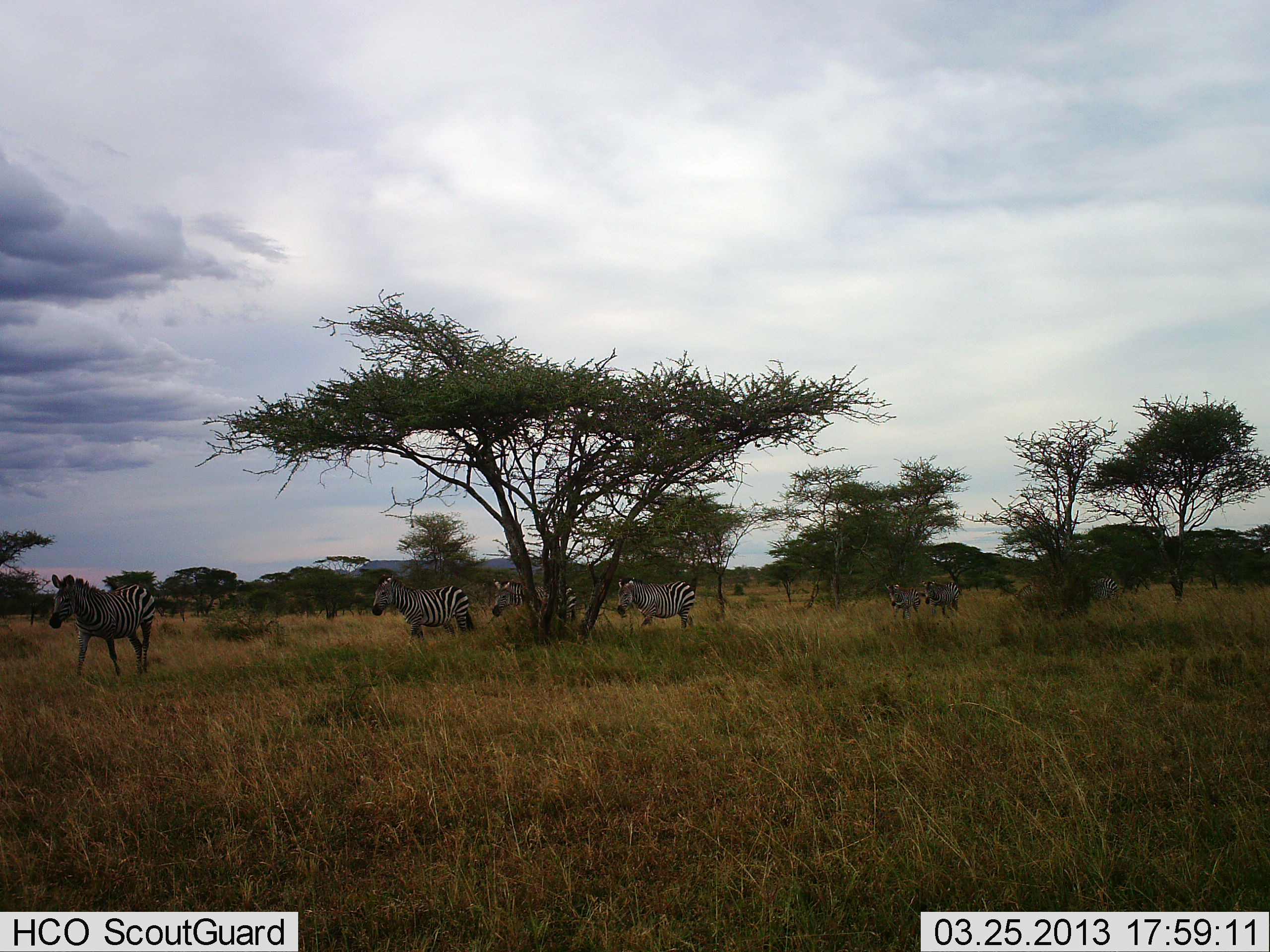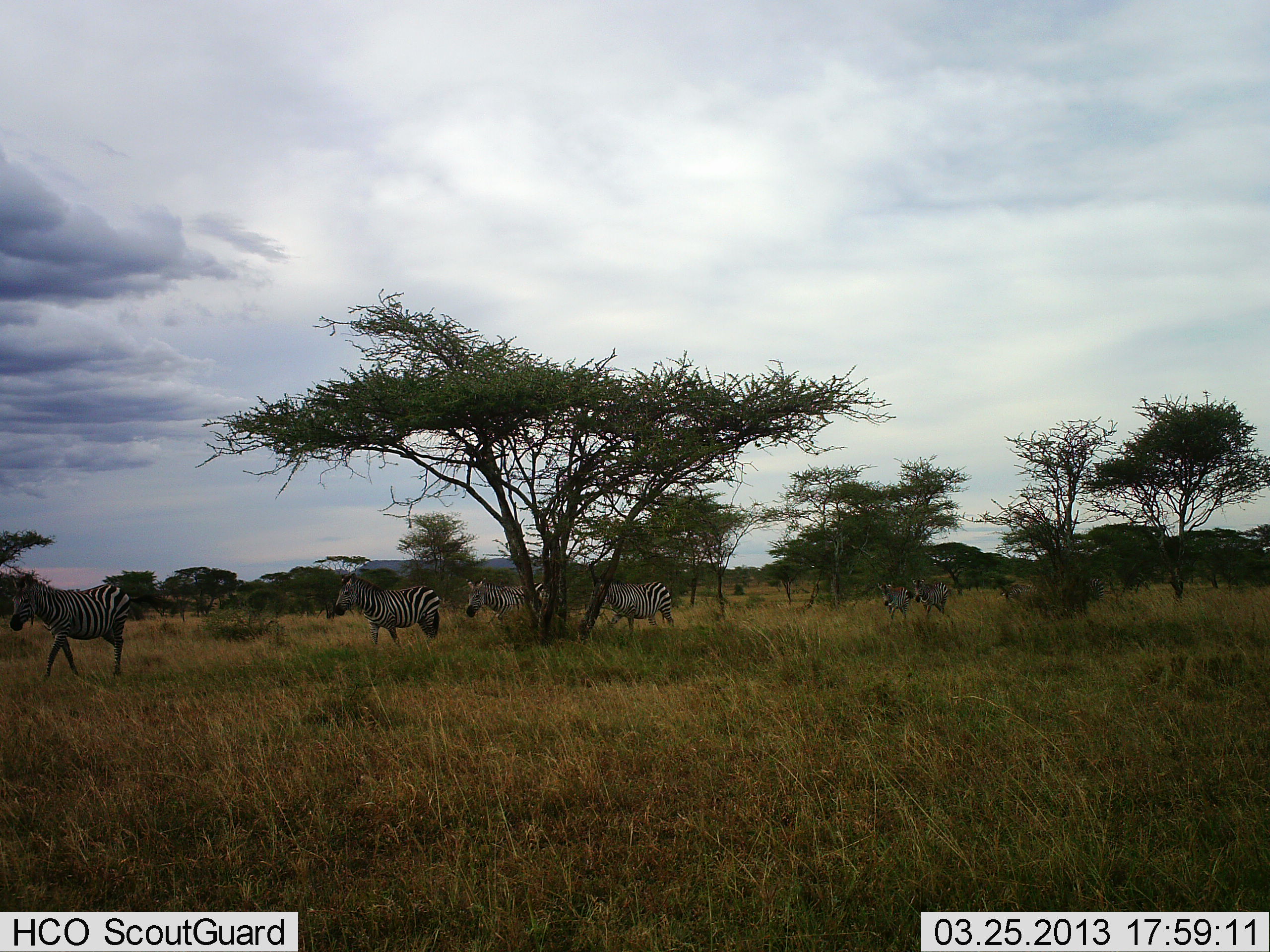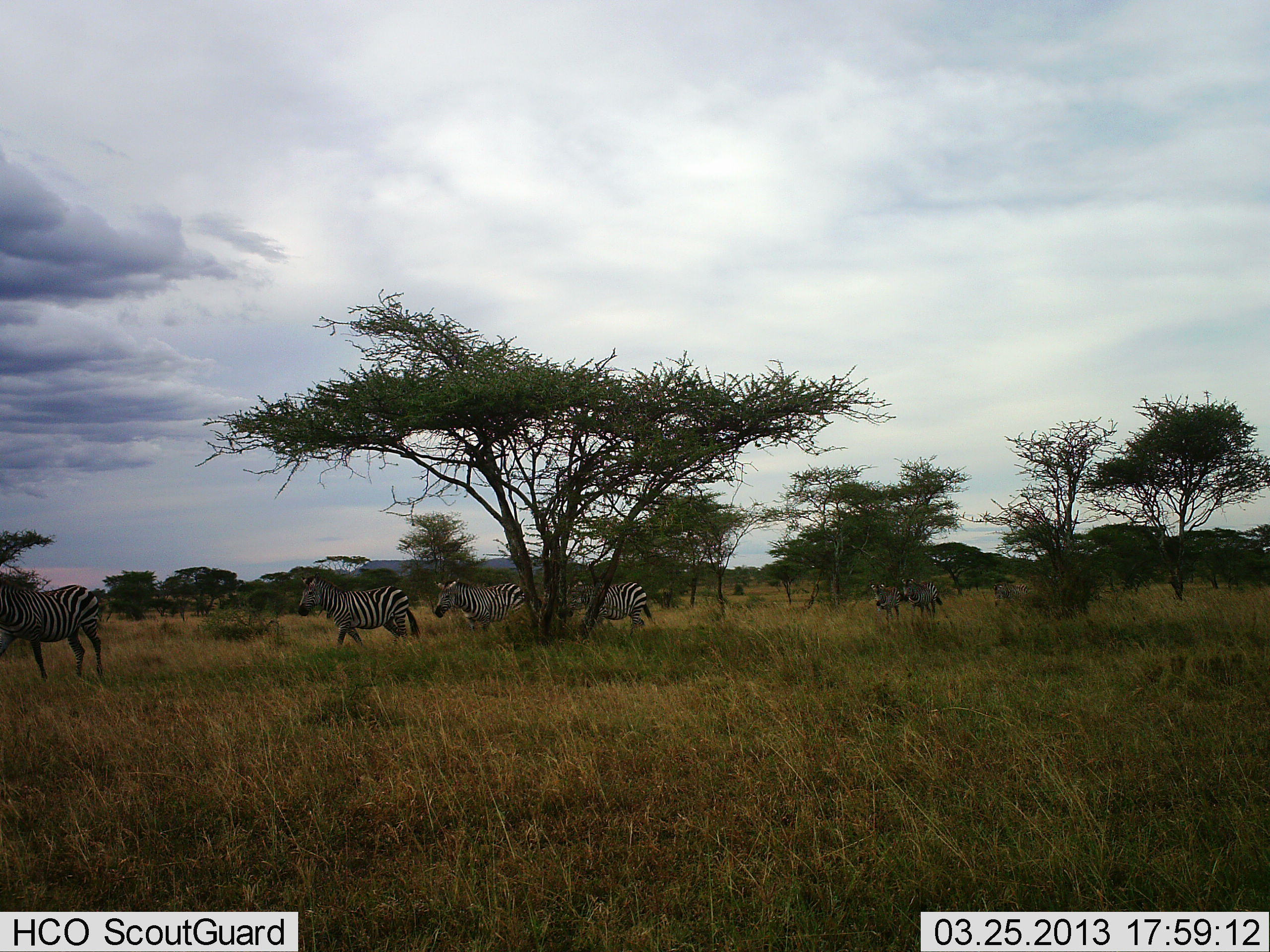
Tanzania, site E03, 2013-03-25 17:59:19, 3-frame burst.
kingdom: Animalia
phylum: Chordata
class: Mammalia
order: Perissodactyla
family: Equidae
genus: Equus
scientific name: Equus quagga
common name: plains zebra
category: zebra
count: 7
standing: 3%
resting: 0%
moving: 100%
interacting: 0%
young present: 0%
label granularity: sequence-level